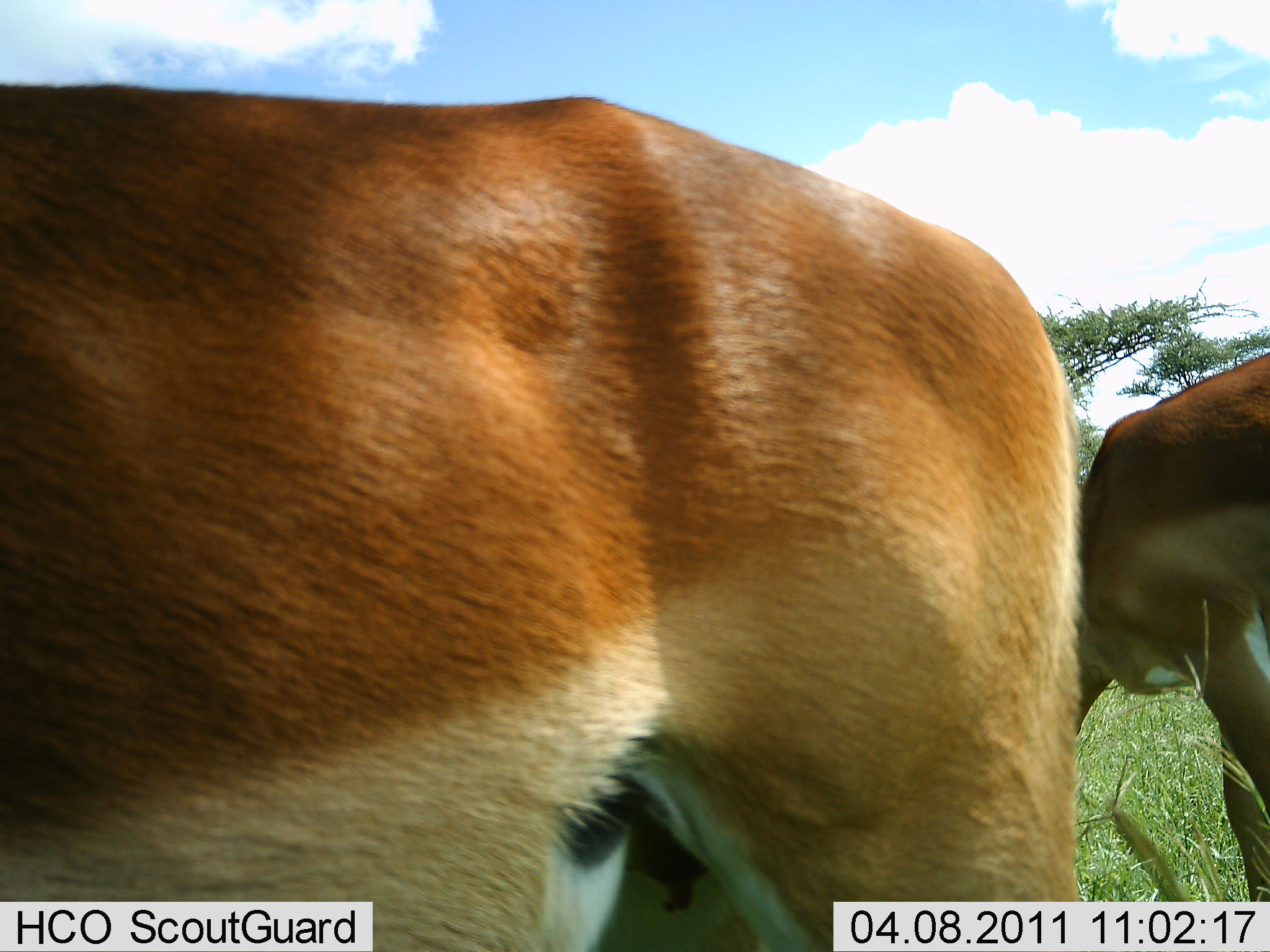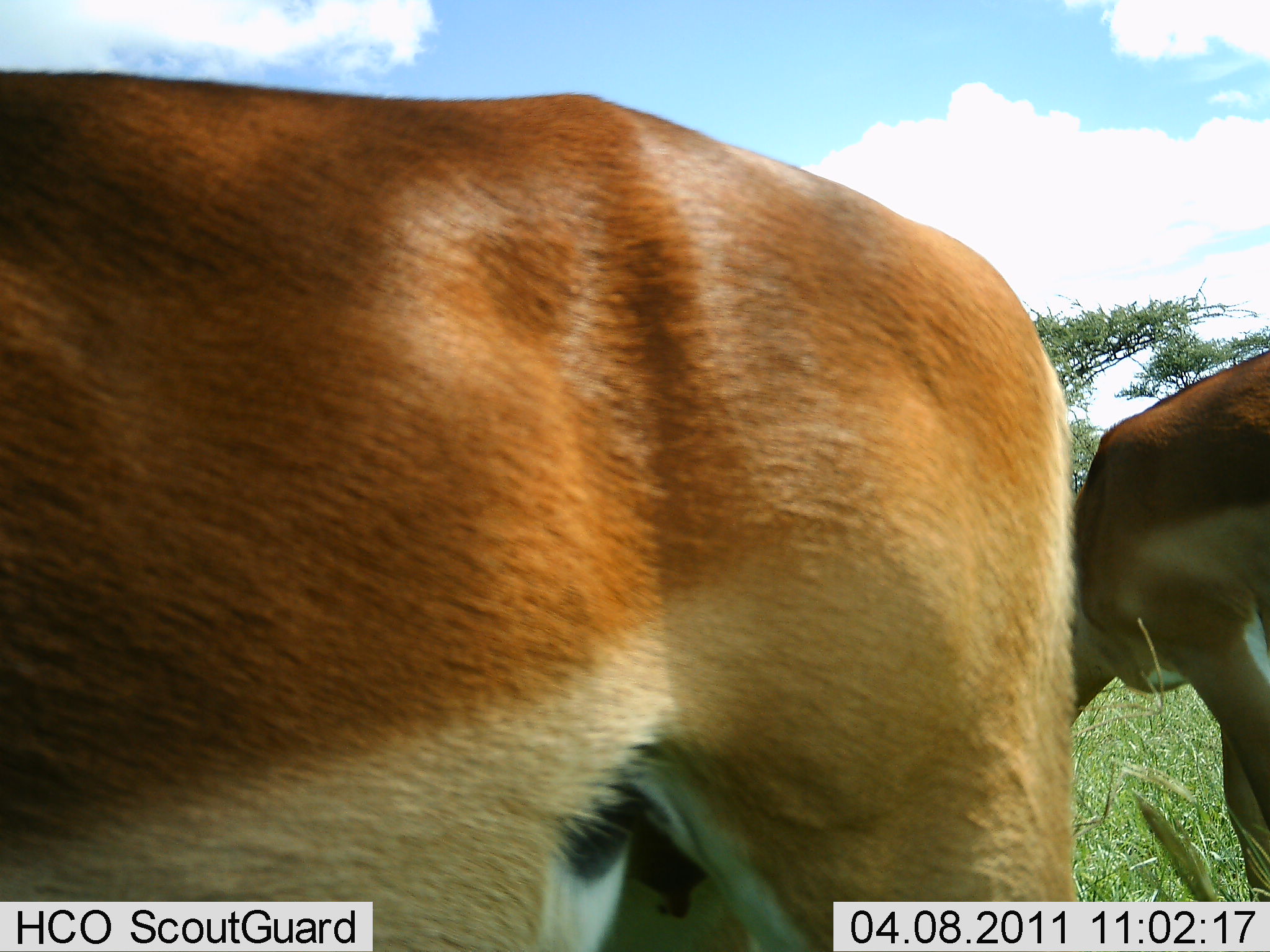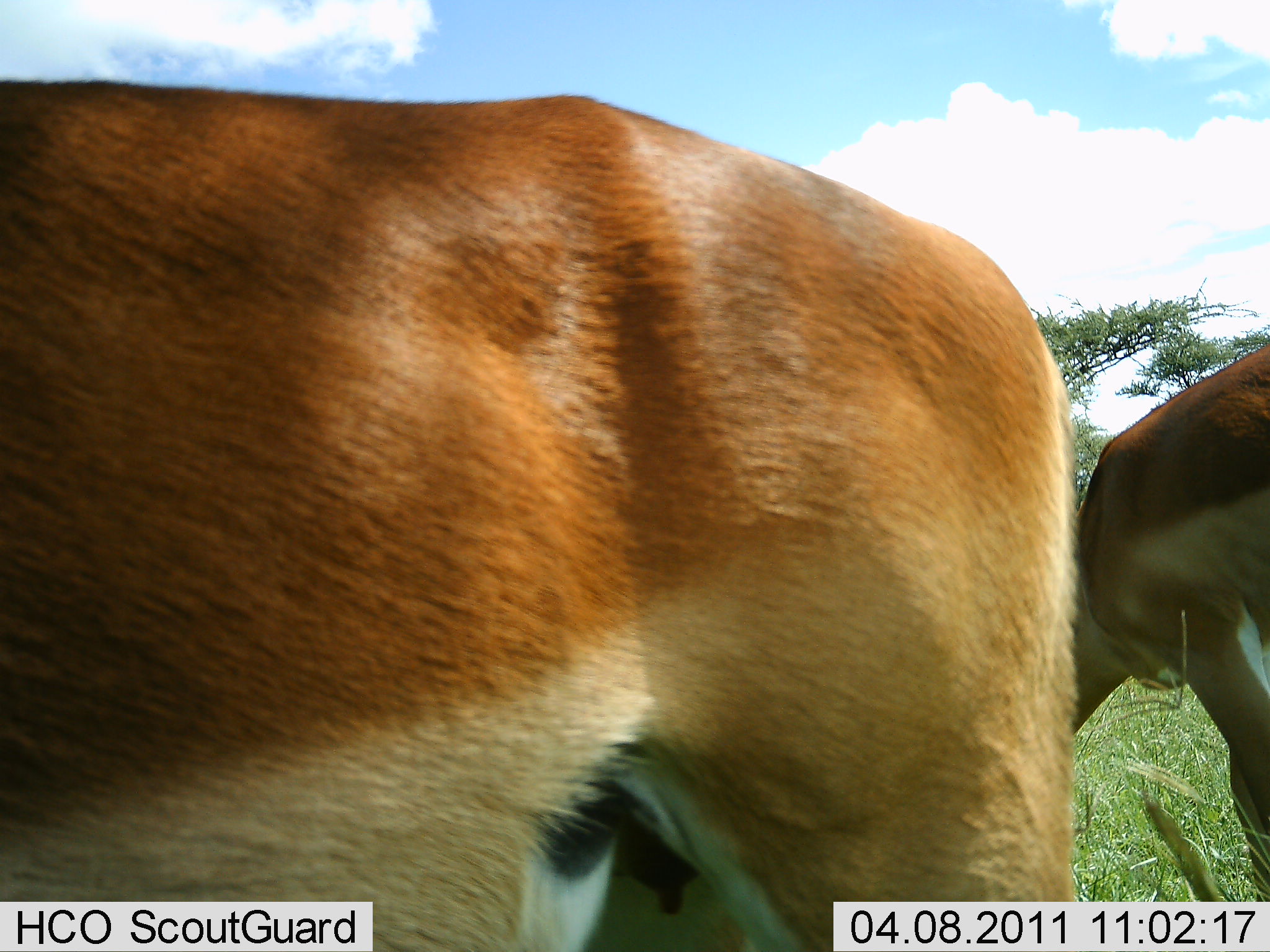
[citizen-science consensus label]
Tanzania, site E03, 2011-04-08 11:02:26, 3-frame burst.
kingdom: Animalia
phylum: Chordata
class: Mammalia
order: Artiodactyla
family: Bovidae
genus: Nanger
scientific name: Nanger granti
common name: grant's gazelle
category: gazellegrants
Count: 2.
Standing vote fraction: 70%.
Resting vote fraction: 0%.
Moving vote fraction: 20%.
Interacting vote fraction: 0%.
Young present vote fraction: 0%.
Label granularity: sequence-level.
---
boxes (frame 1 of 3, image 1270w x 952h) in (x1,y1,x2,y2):
animal: (1,82,1082,952); (1076,354,1270,902)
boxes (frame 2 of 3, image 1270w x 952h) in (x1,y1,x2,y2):
animal: (0,69,1082,952); (1074,351,1270,902)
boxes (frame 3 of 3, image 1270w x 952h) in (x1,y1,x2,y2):
animal: (1,79,1079,952); (1074,343,1270,902)